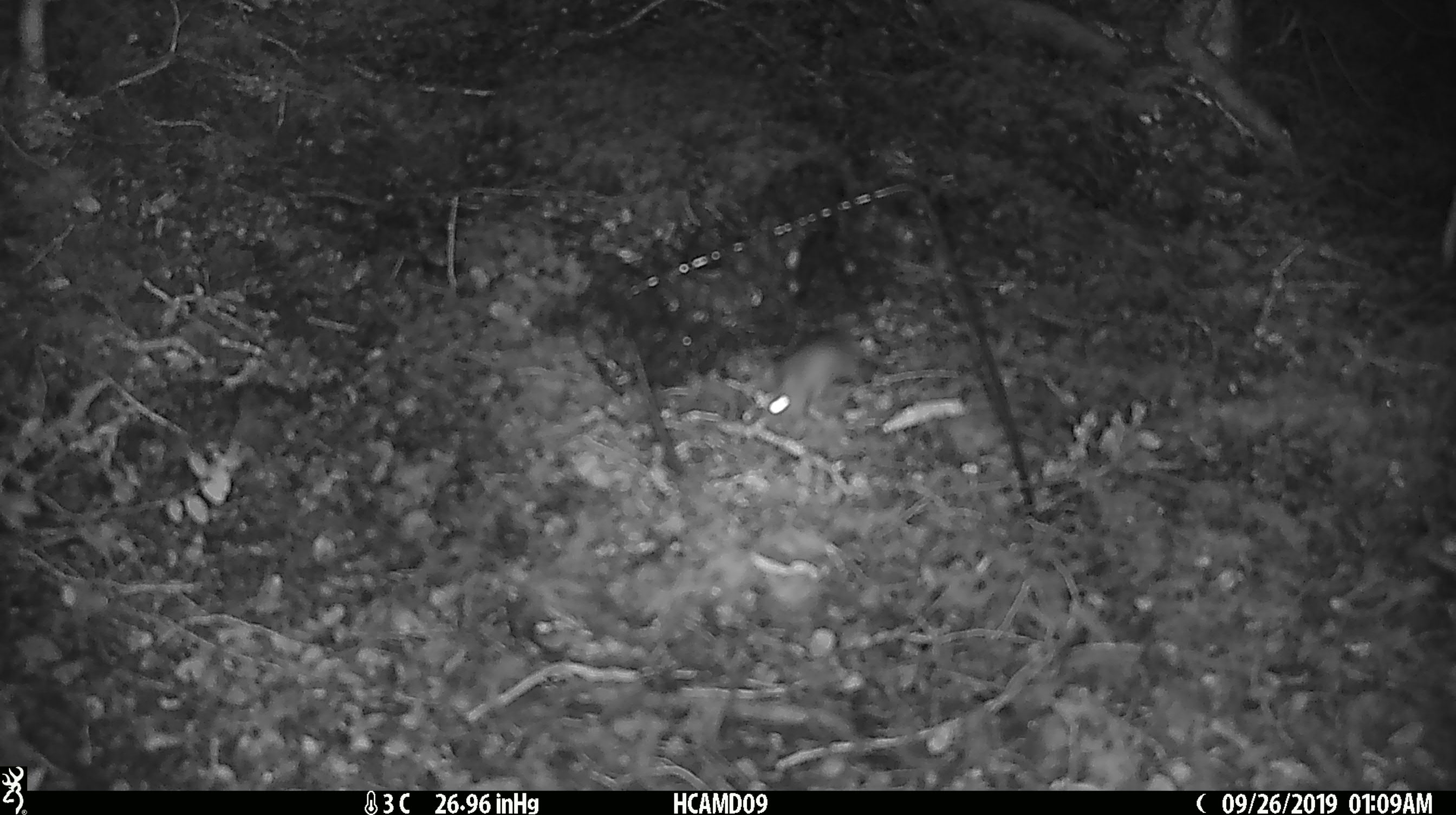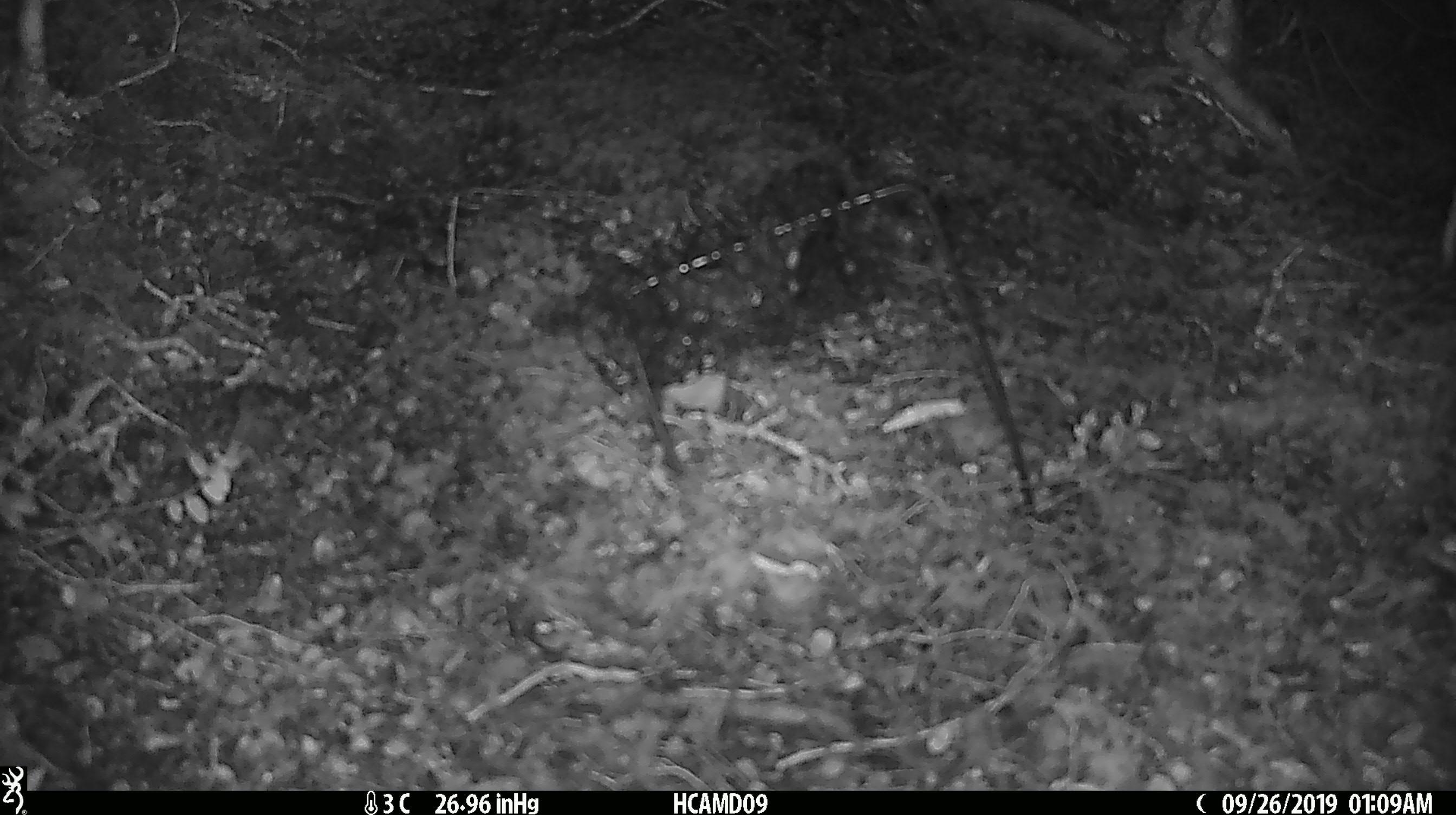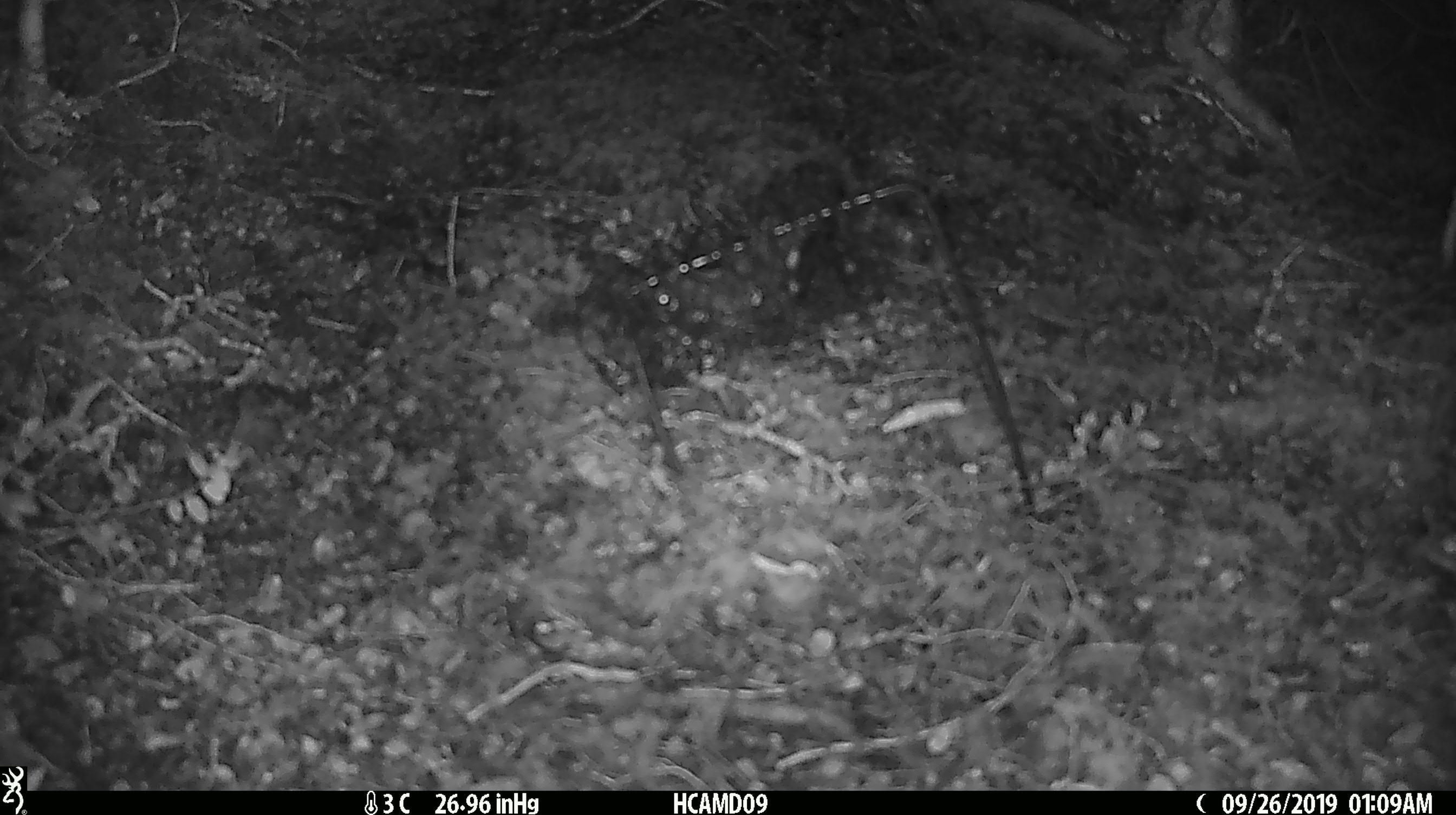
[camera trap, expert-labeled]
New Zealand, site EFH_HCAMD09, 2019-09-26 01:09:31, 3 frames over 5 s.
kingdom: Animalia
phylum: Chordata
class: Mammalia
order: Rodentia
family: Muridae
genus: Mus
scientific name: Mus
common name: mouse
Mouse (Mus).